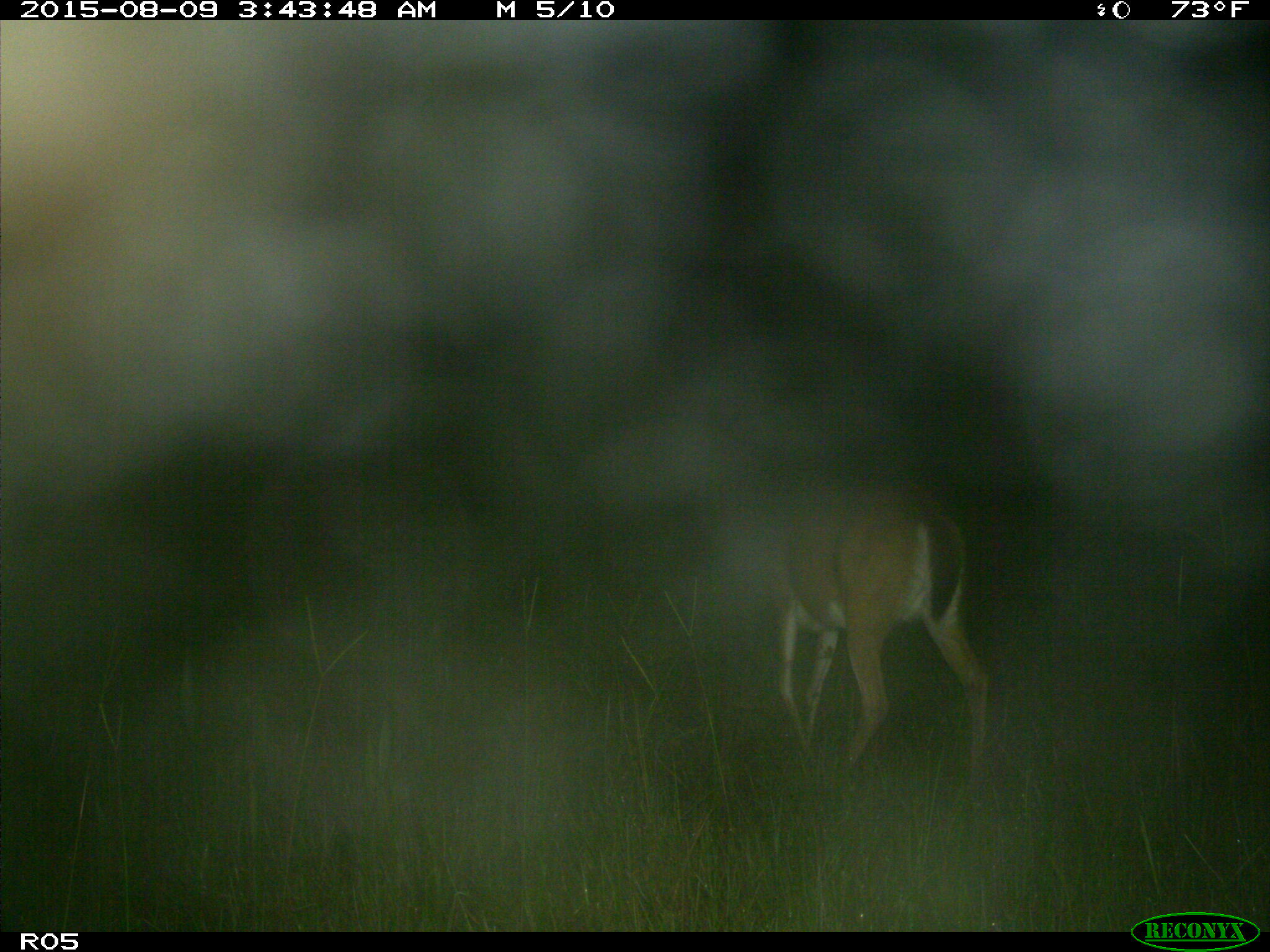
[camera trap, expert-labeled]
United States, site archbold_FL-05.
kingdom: Animalia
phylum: Chordata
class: Mammalia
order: Artiodactyla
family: Cervidae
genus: Odocoileus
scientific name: Odocoileus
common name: deer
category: unidentified deer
Unidentified deer (deer) (Odocoileus).